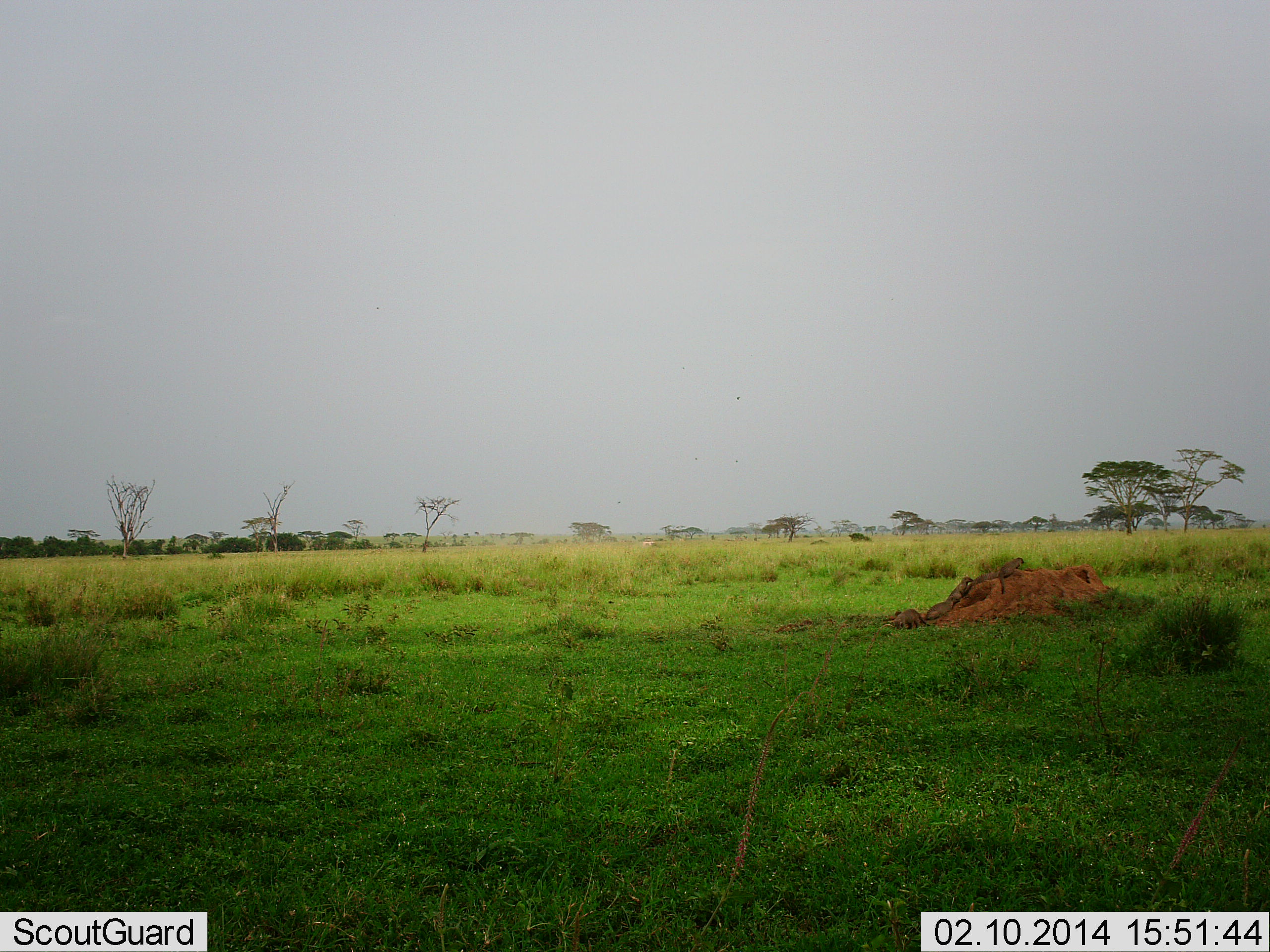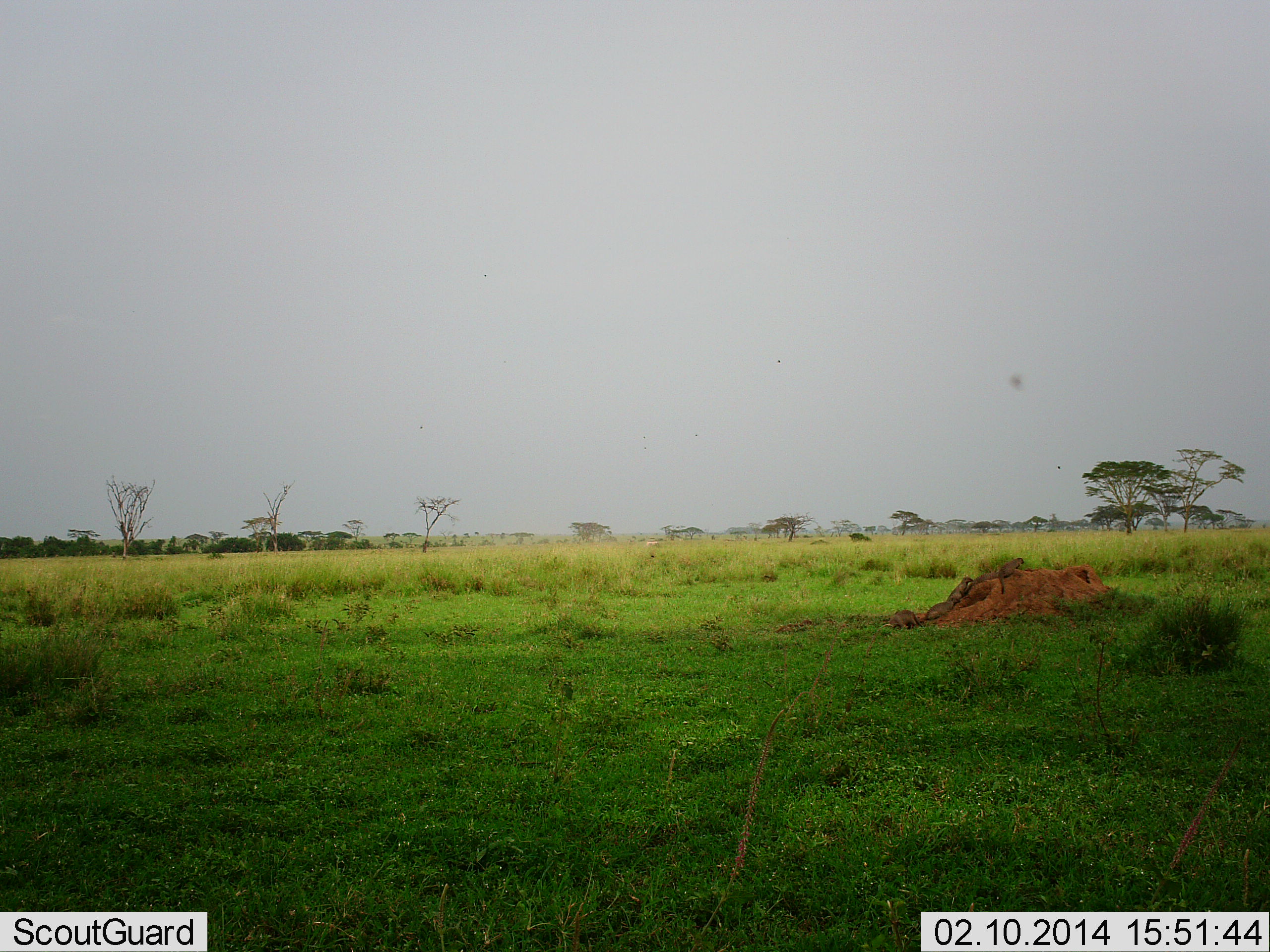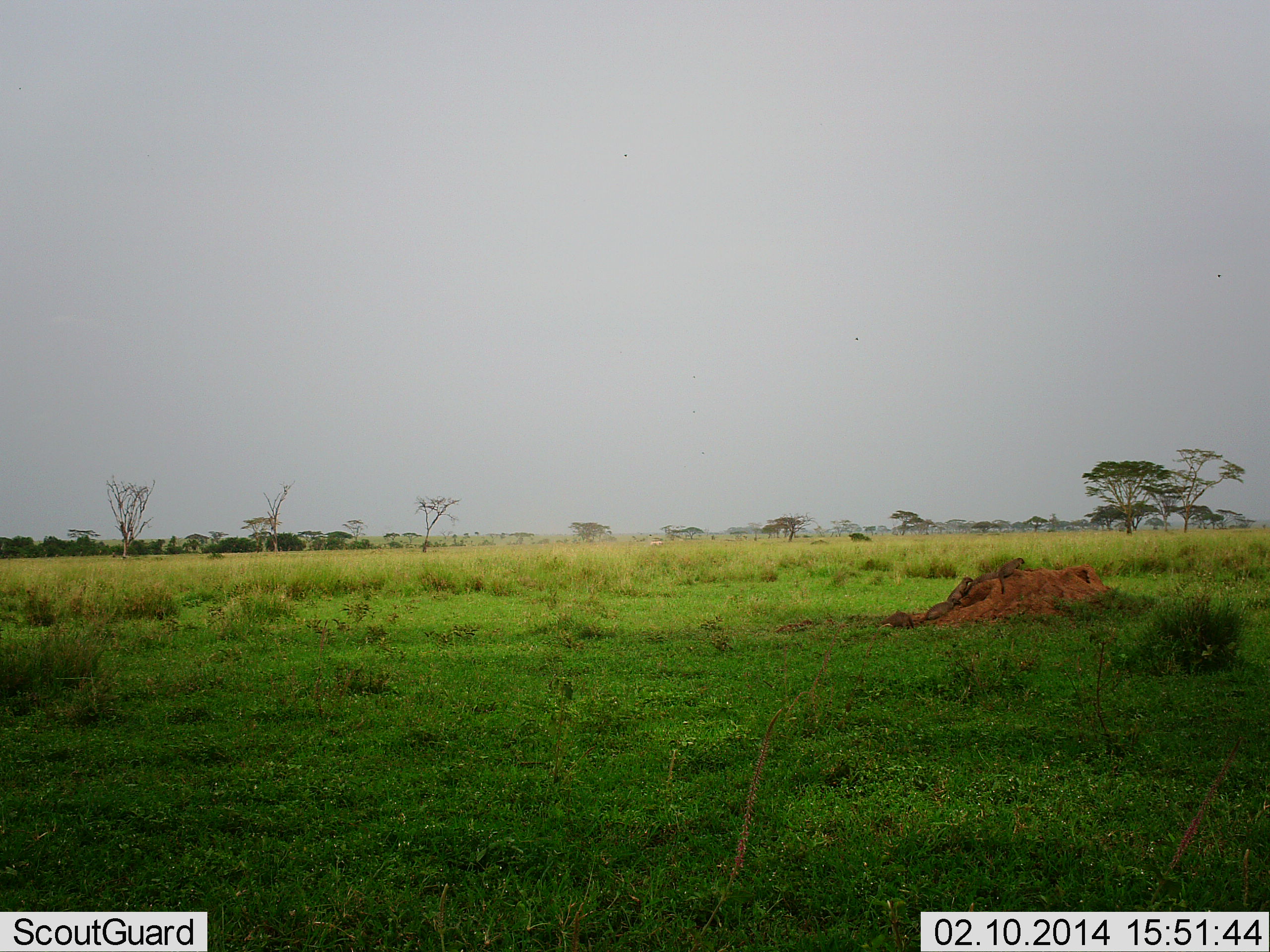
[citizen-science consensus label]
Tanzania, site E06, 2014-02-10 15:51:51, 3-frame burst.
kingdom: Animalia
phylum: Chordata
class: Mammalia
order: Carnivora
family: Herpestidae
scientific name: Herpestidae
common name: mongoose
Mongoose (Herpestidae), count 4. Behavior (volunteer vote fractions): standing 36%, resting 36%, moving 64%, interacting 9%. Young present (vote fraction): 9%. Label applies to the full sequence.